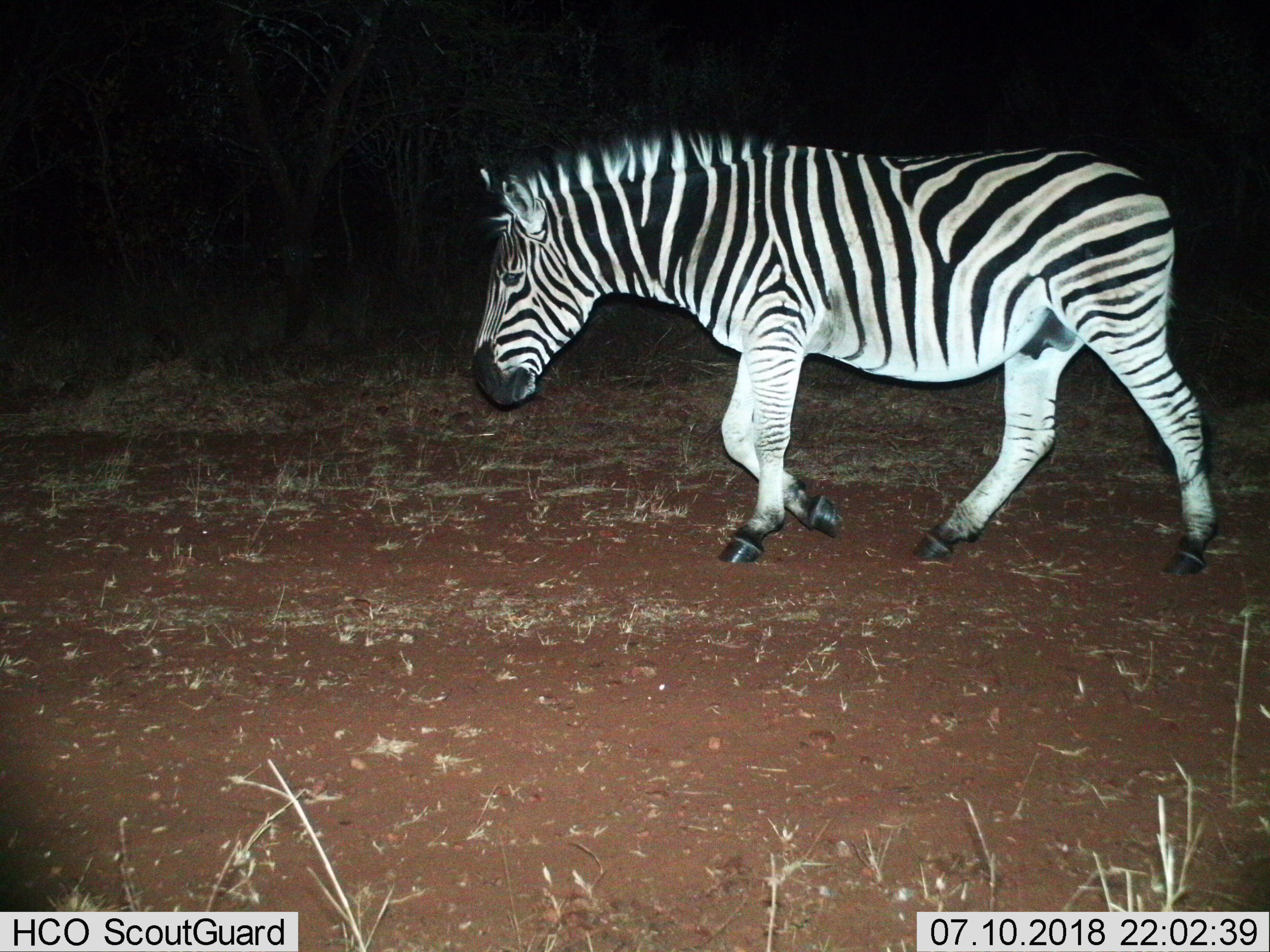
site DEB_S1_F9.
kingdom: Animalia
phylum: Chordata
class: Mammalia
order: Perissodactyla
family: Equidae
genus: Equus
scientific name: Equus quagga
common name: plains zebra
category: zebraplains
Zebraplains (plains zebra) (Equus quagga), count 1. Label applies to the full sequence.